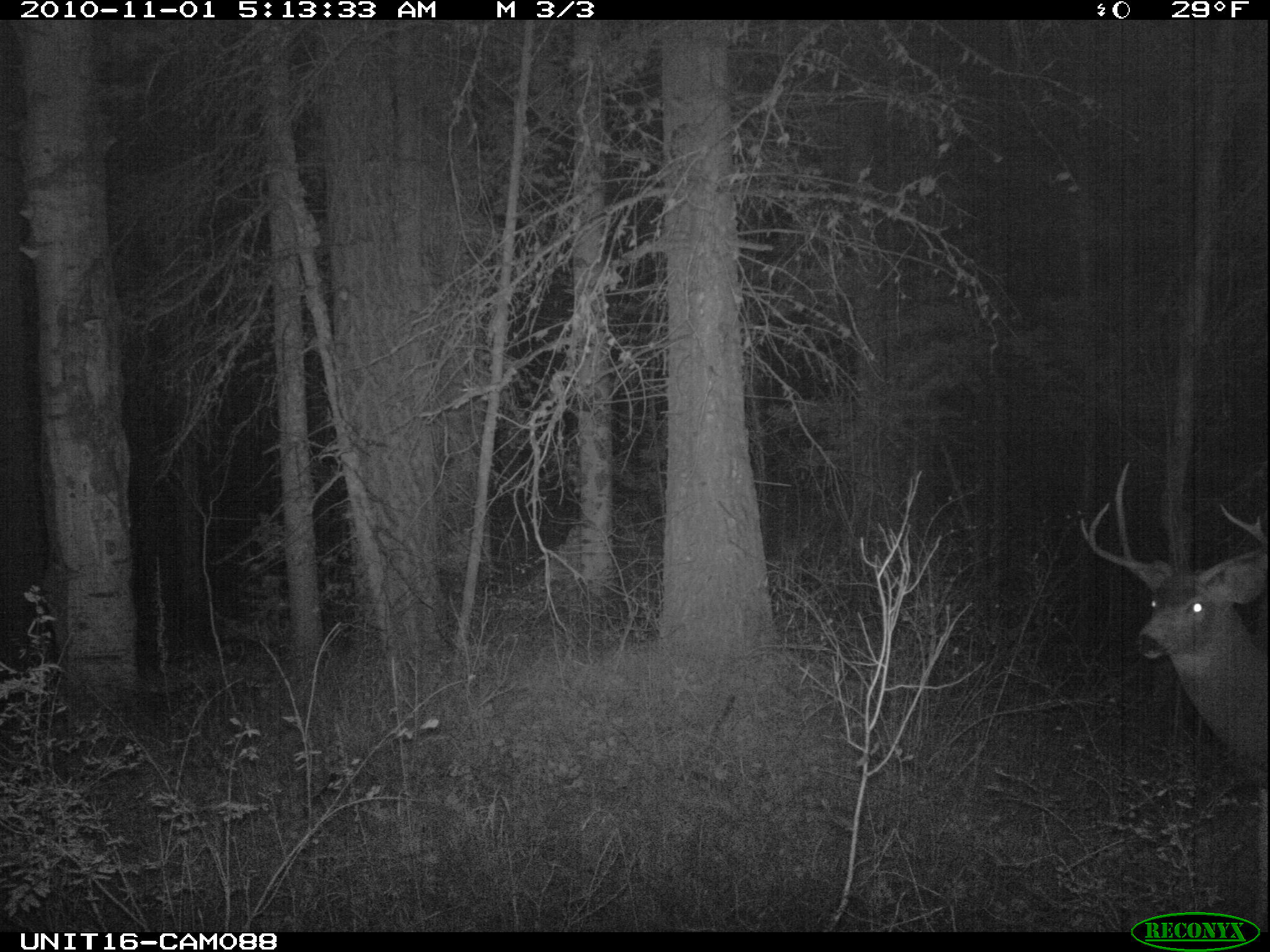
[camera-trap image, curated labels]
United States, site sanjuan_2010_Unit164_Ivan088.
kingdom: Animalia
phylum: Chordata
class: Mammalia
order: Artiodactyla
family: Cervidae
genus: Odocoileus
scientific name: Odocoileus hemionus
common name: mule deer